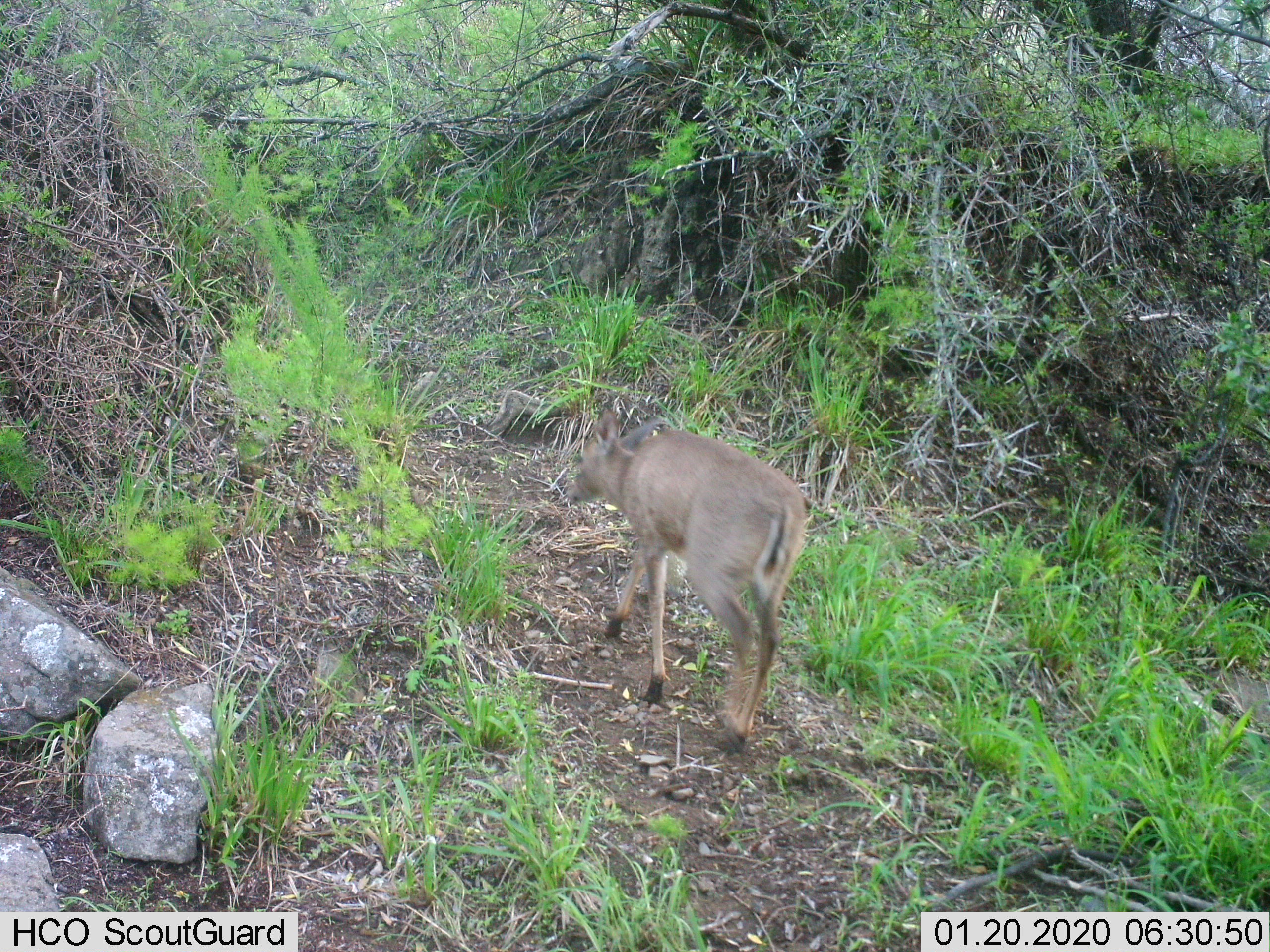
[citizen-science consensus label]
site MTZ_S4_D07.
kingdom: Animalia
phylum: Chordata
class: Mammalia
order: Artiodactyla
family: Bovidae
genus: Sylvicapra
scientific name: Sylvicapra grimmia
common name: common duiker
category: duikercommongrey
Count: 1.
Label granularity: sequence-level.